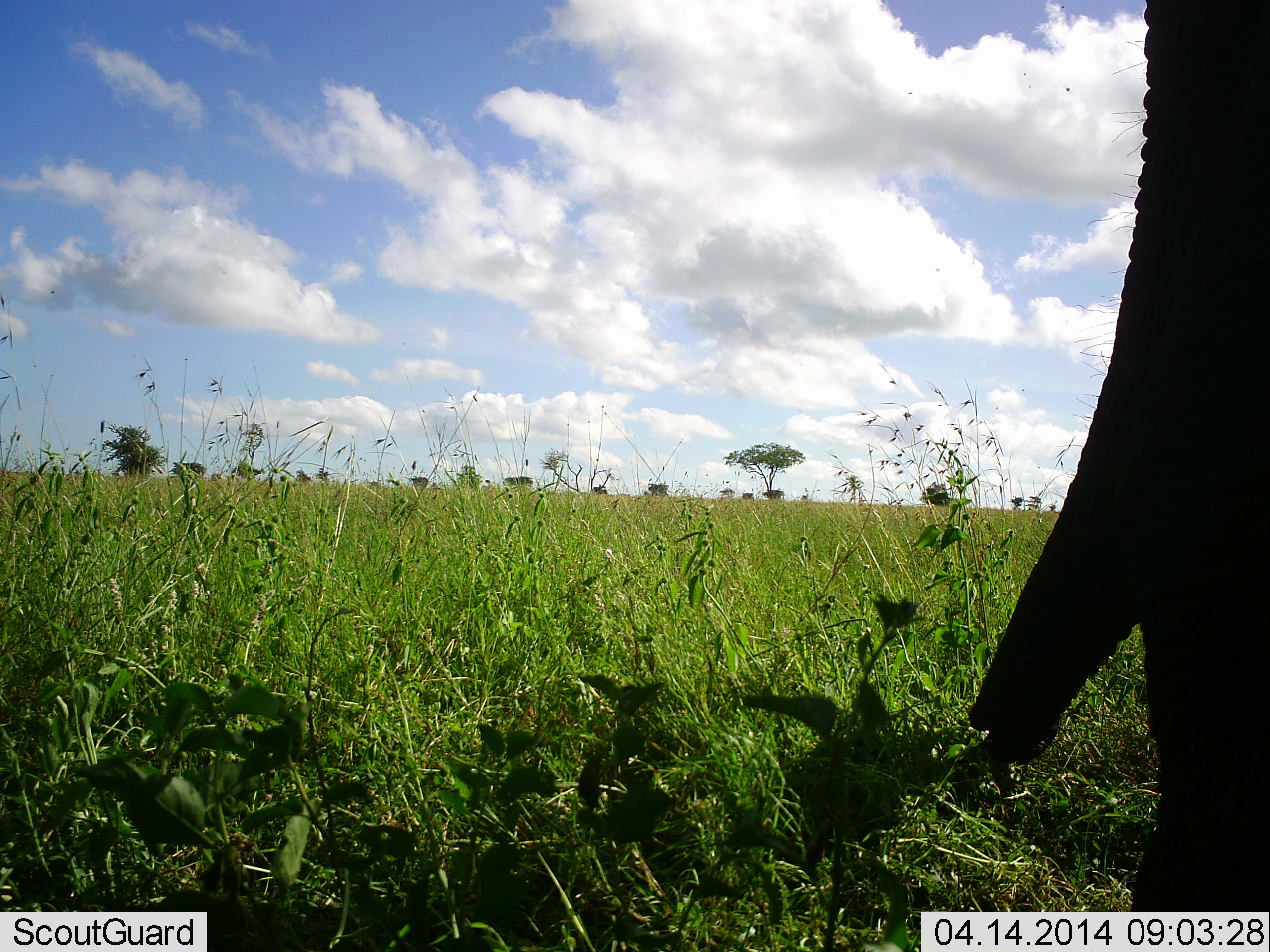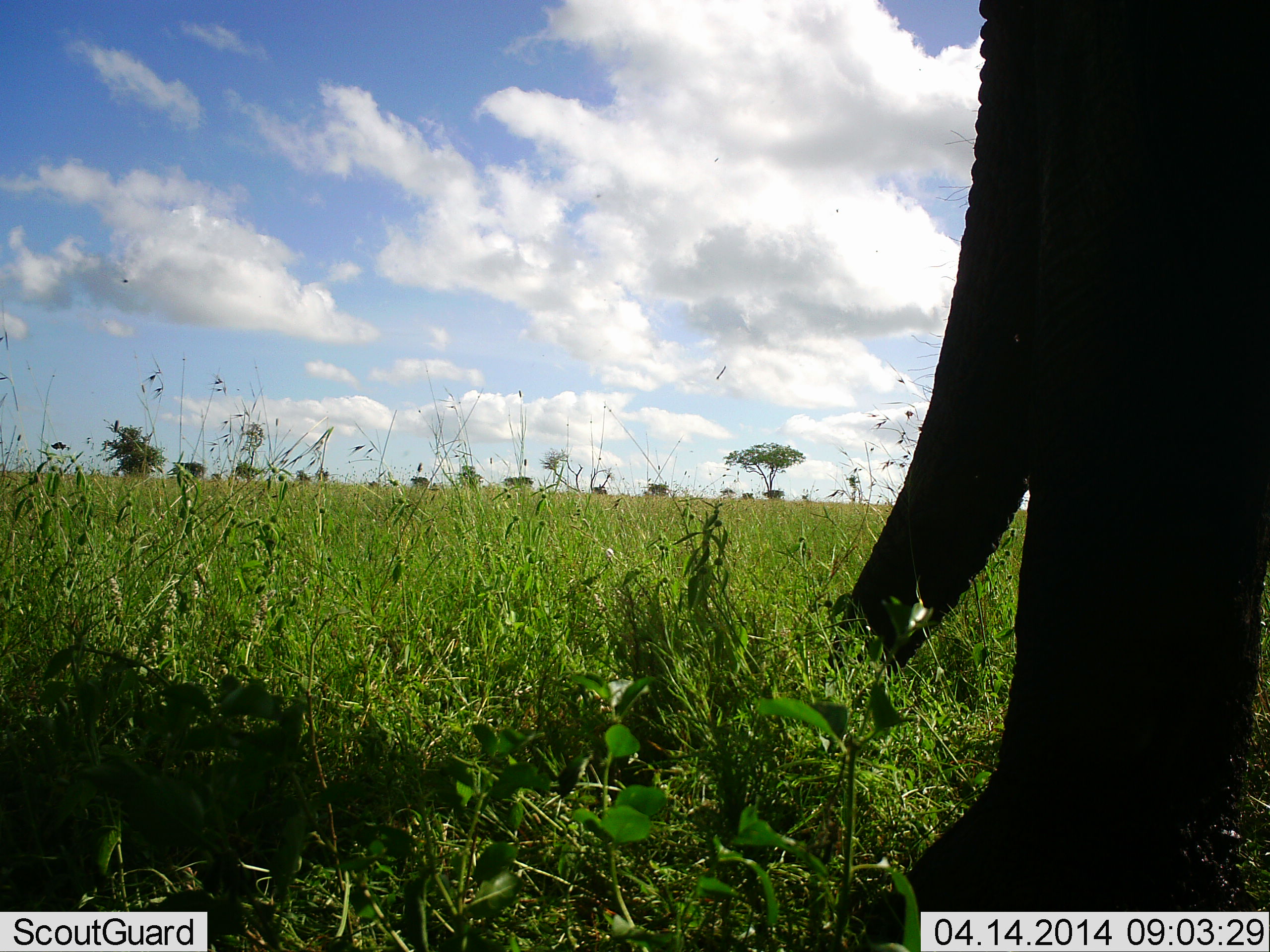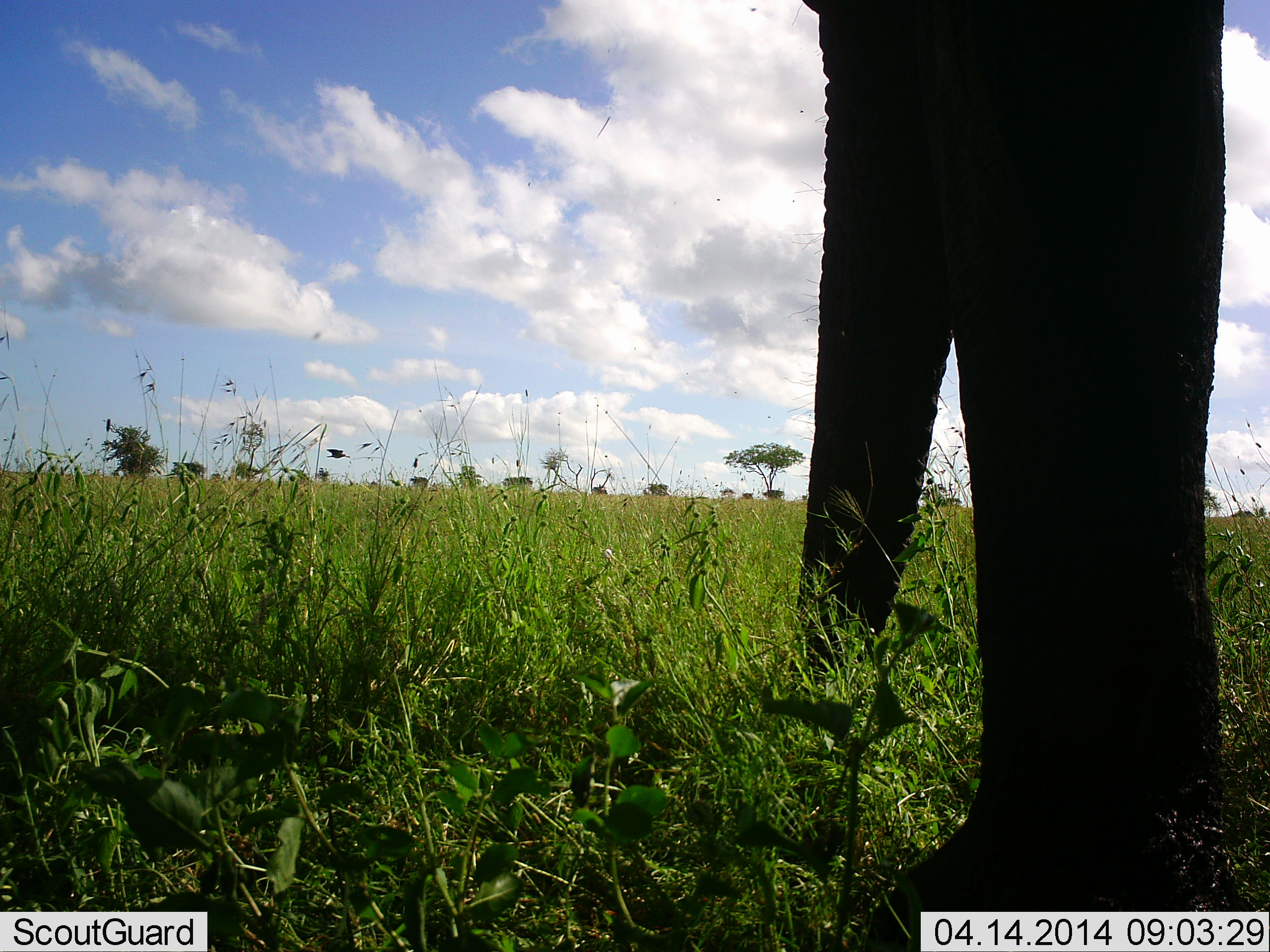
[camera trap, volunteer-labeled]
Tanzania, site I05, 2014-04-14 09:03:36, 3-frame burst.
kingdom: Animalia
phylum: Chordata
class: Mammalia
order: Proboscidea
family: Elephantidae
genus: Loxodonta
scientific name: Loxodonta africana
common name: african bush elephant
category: elephant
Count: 1.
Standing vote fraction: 30%.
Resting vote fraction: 0%.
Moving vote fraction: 90%.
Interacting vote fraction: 0%.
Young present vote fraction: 0%.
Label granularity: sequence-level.